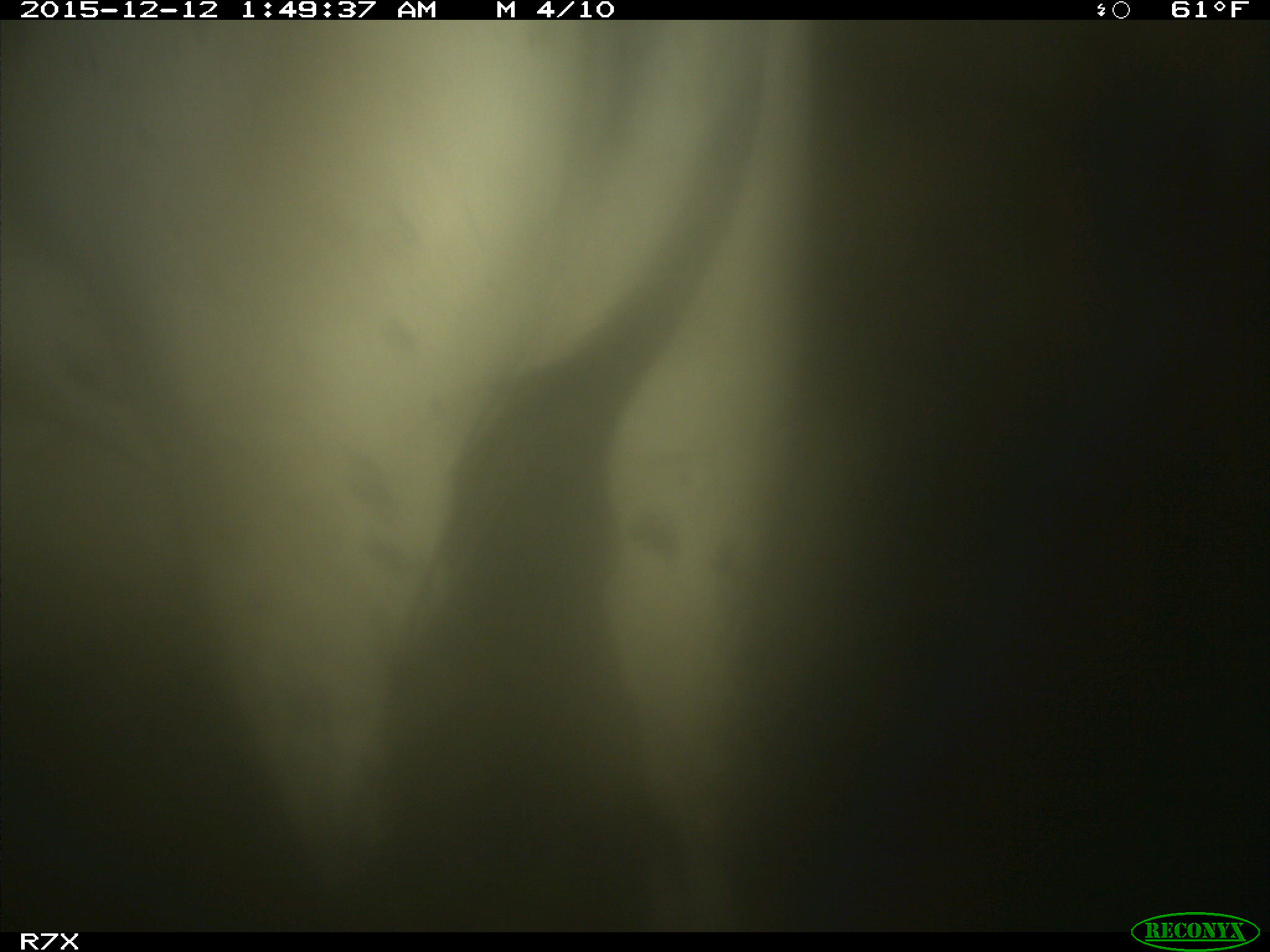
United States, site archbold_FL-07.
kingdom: Animalia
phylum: Chordata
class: Mammalia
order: Artiodactyla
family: Bovidae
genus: Bos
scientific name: Bos taurus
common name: domestic cow